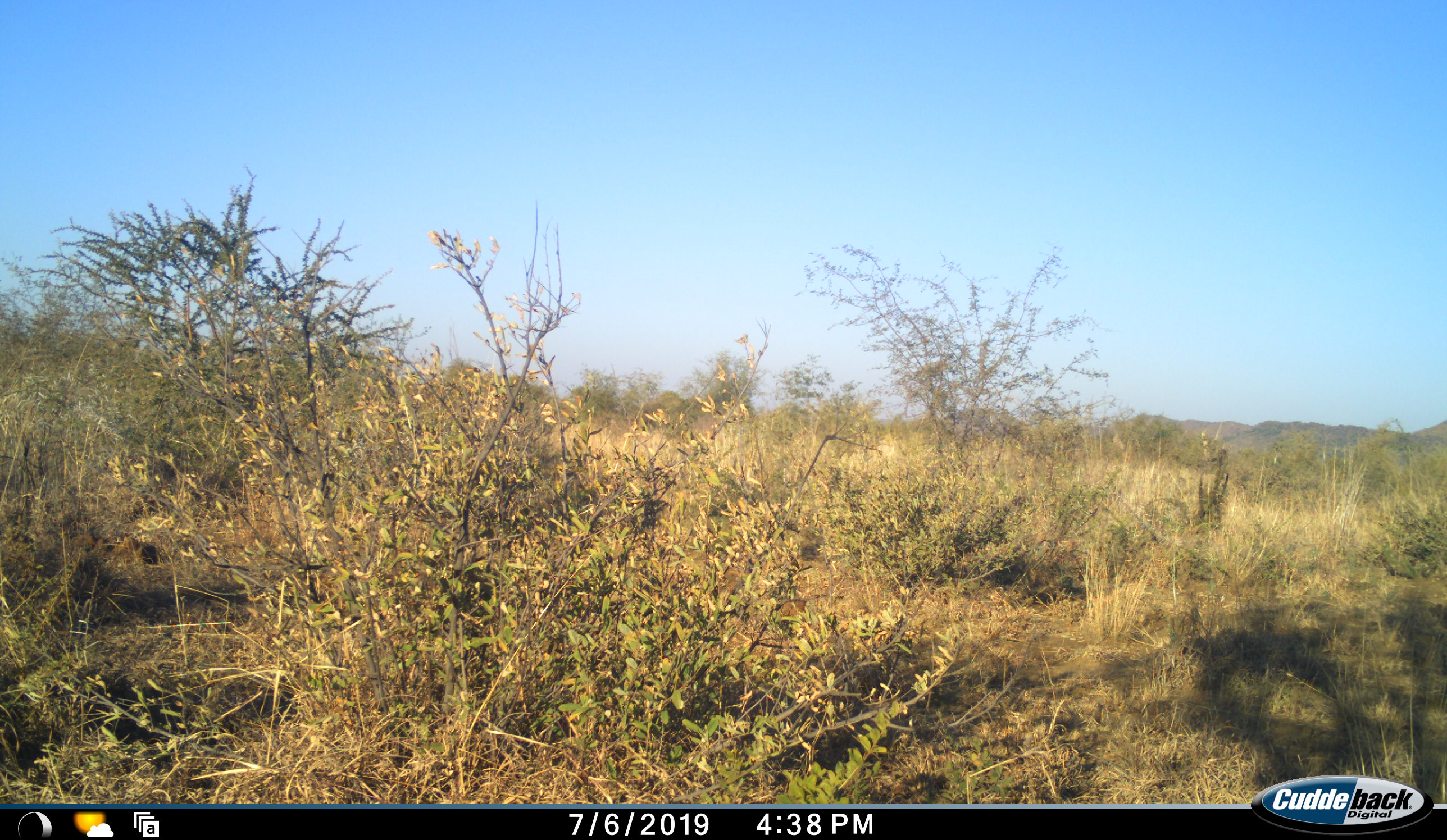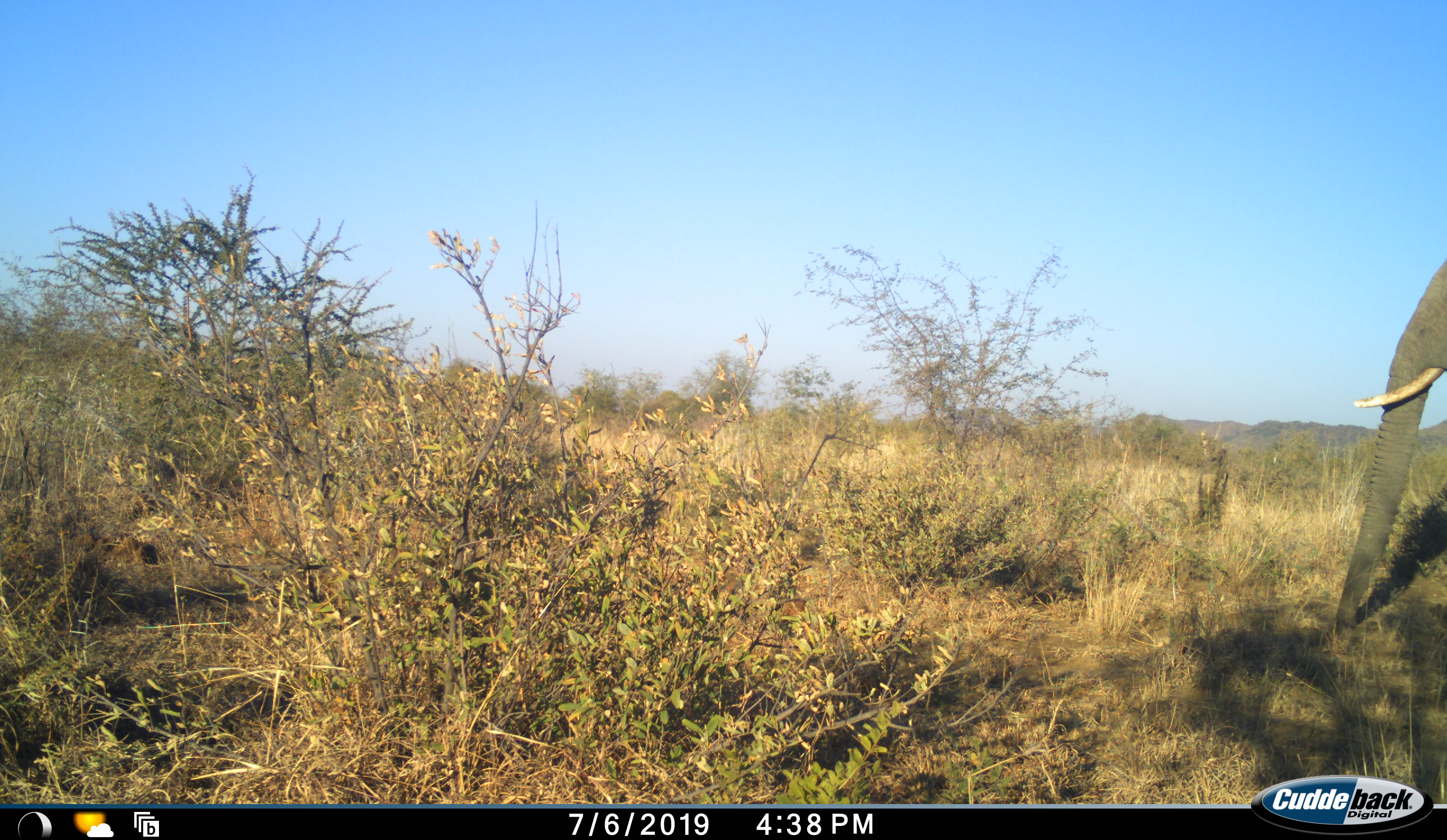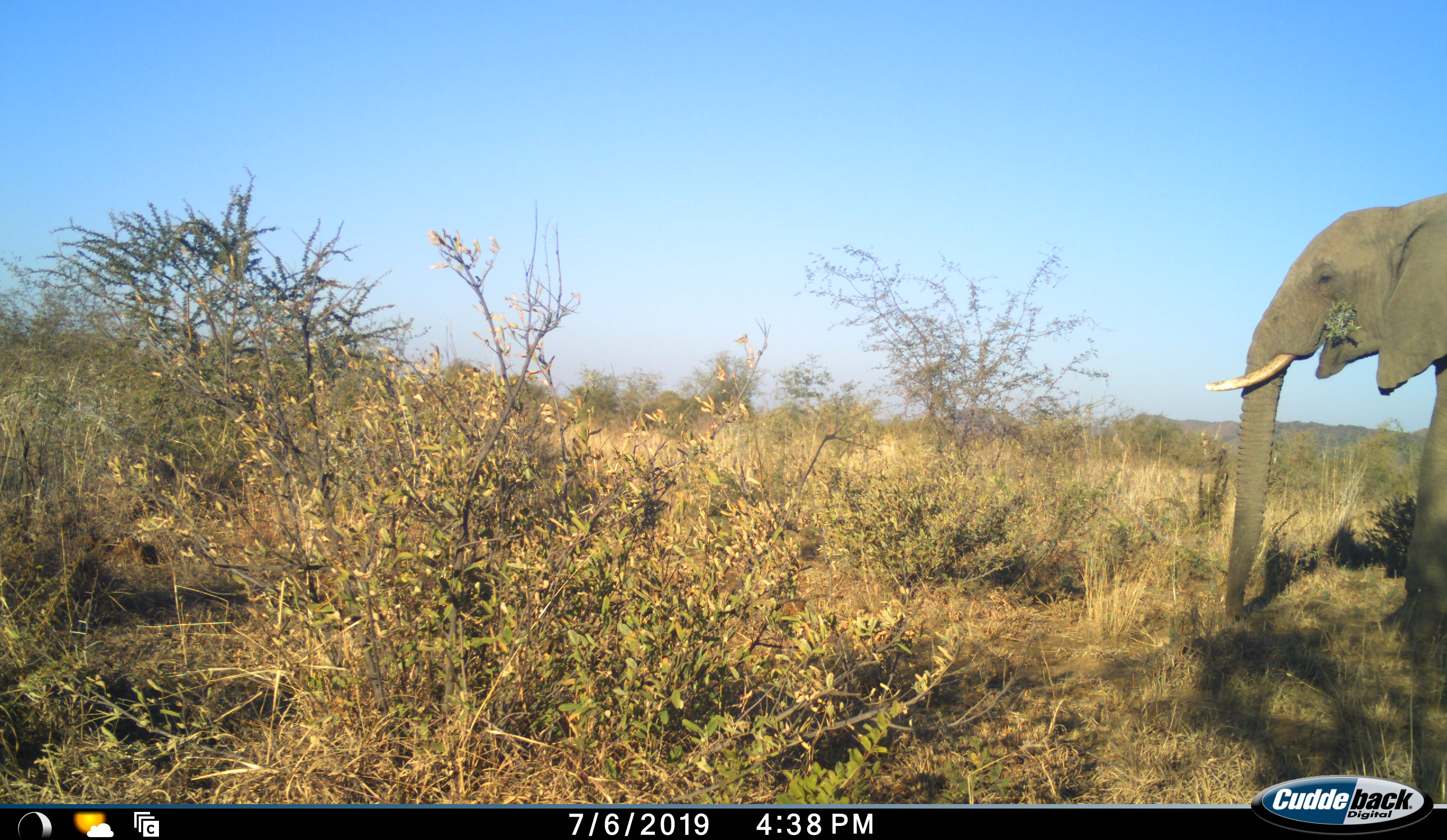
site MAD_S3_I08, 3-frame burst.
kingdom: Animalia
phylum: Chordata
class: Mammalia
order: Proboscidea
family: Elephantidae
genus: Loxodonta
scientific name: Loxodonta africana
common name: african bush elephant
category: elephant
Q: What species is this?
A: Elephant (african bush elephant) (Loxodonta africana).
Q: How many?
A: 1.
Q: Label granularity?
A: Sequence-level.